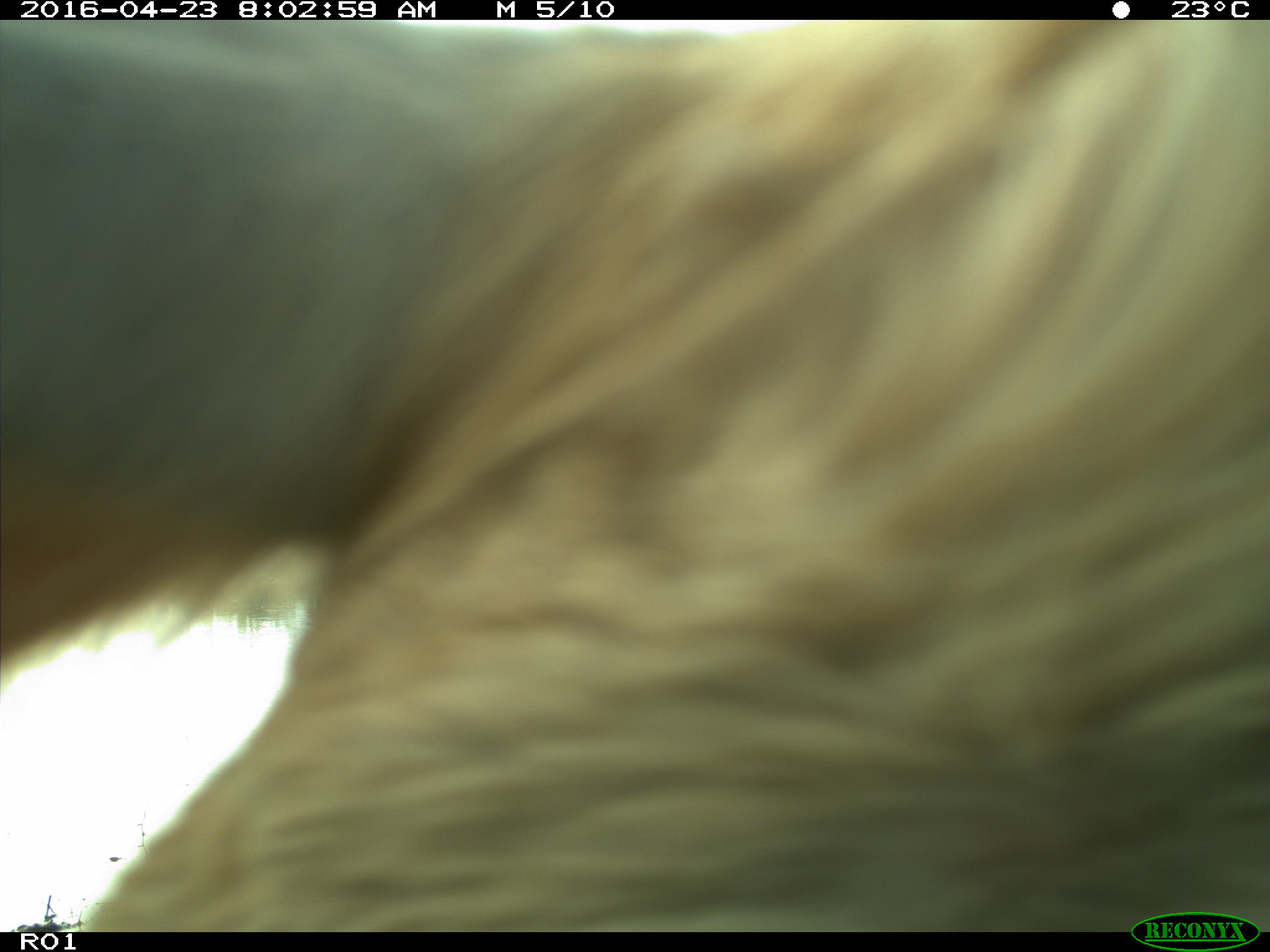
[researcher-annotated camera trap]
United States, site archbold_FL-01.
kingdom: Animalia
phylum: Chordata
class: Mammalia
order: Artiodactyla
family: Bovidae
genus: Bos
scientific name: Bos taurus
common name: domestic cow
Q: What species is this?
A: Bos taurus (domestic cow).